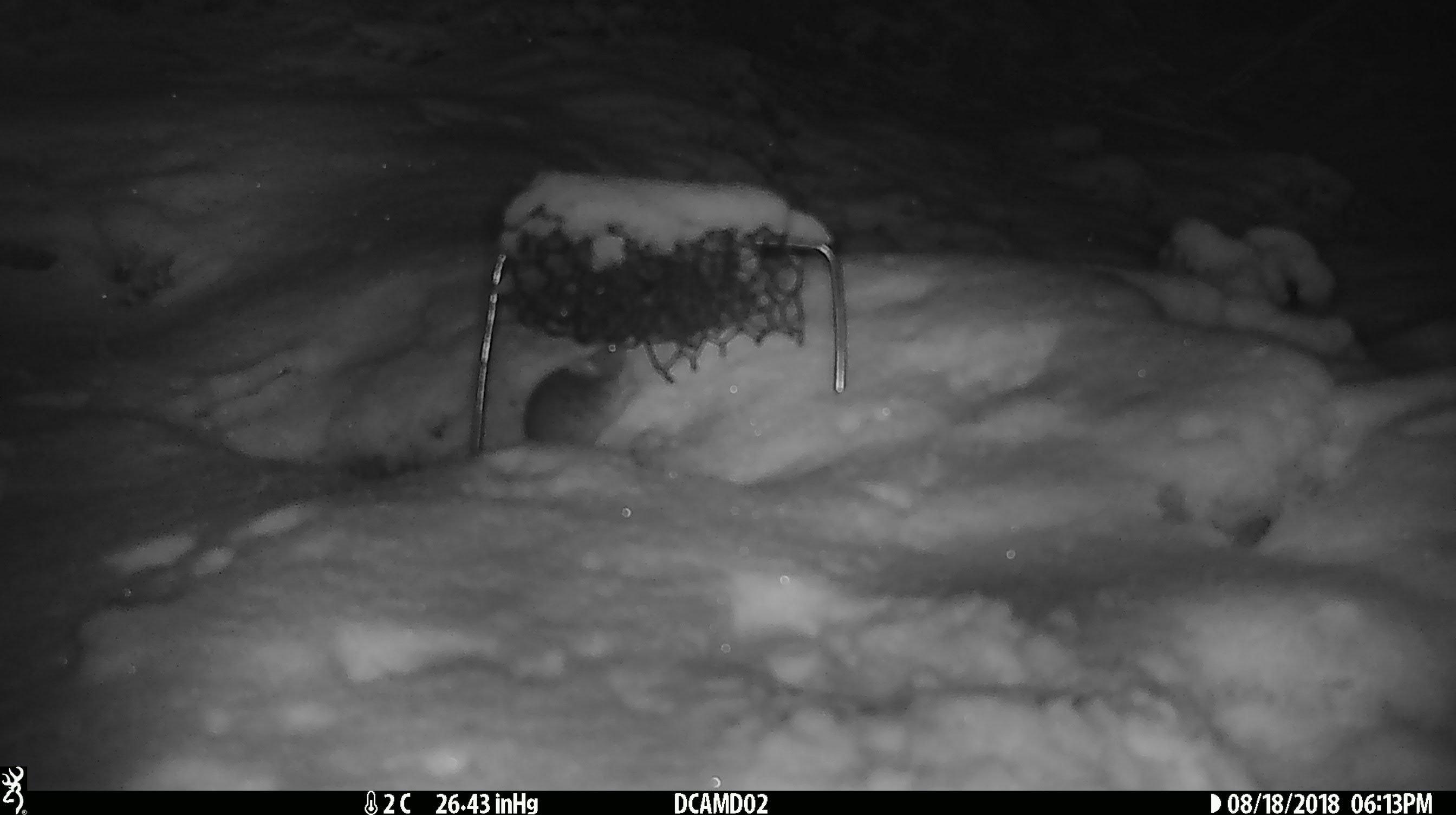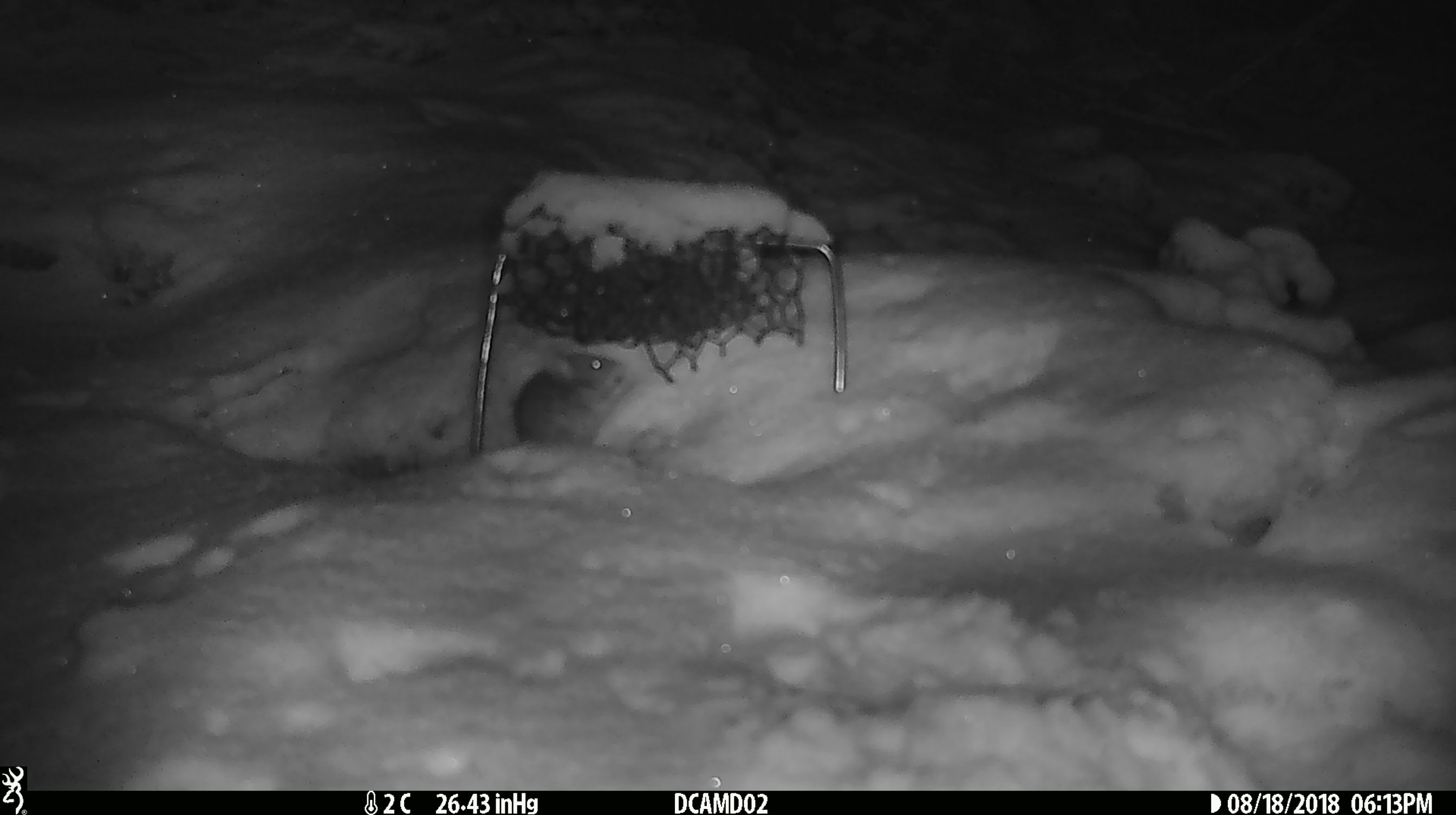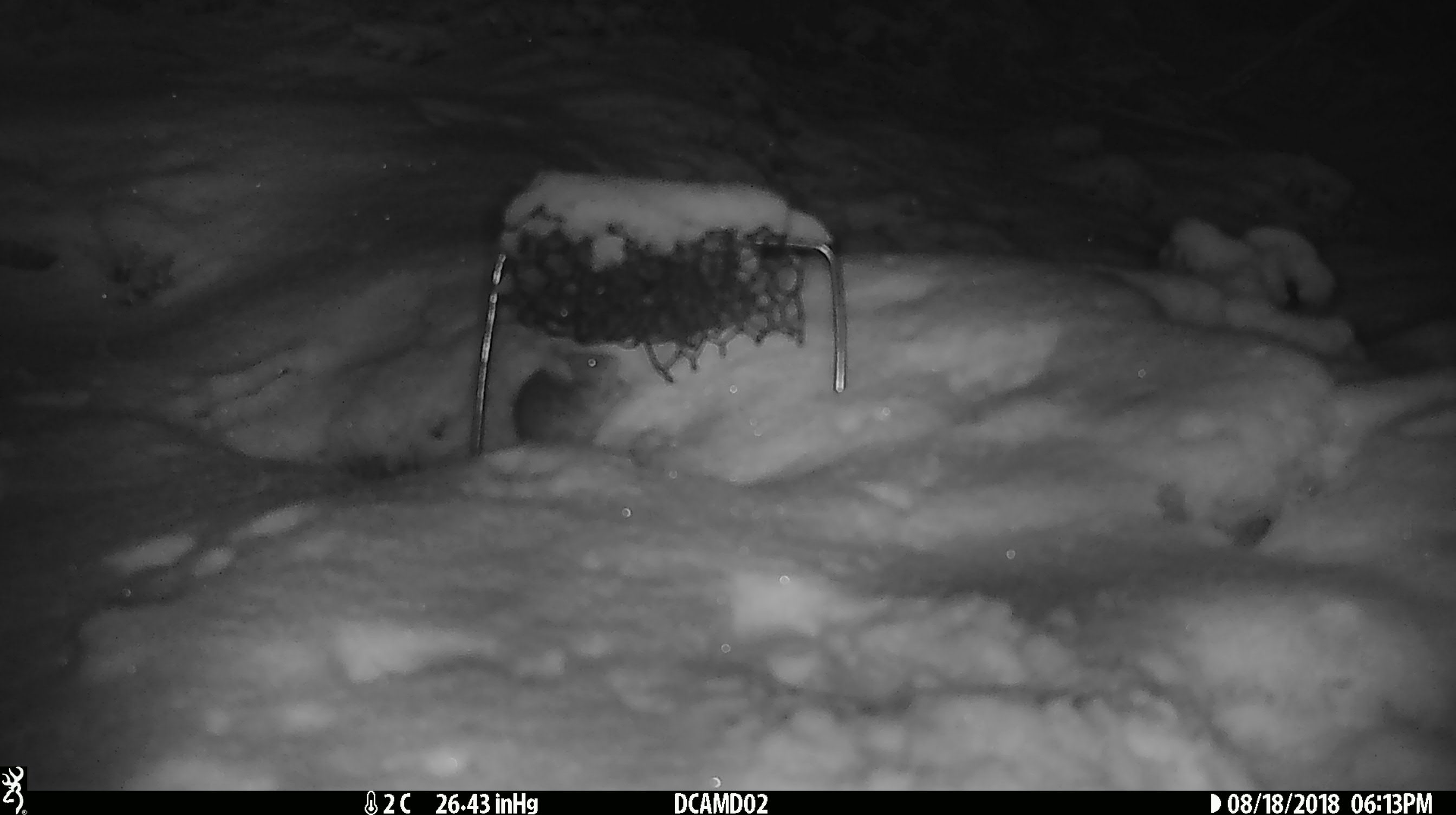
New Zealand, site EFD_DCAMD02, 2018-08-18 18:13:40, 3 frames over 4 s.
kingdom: Animalia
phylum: Chordata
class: Mammalia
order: Rodentia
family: Muridae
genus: Mus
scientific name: Mus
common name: mouse